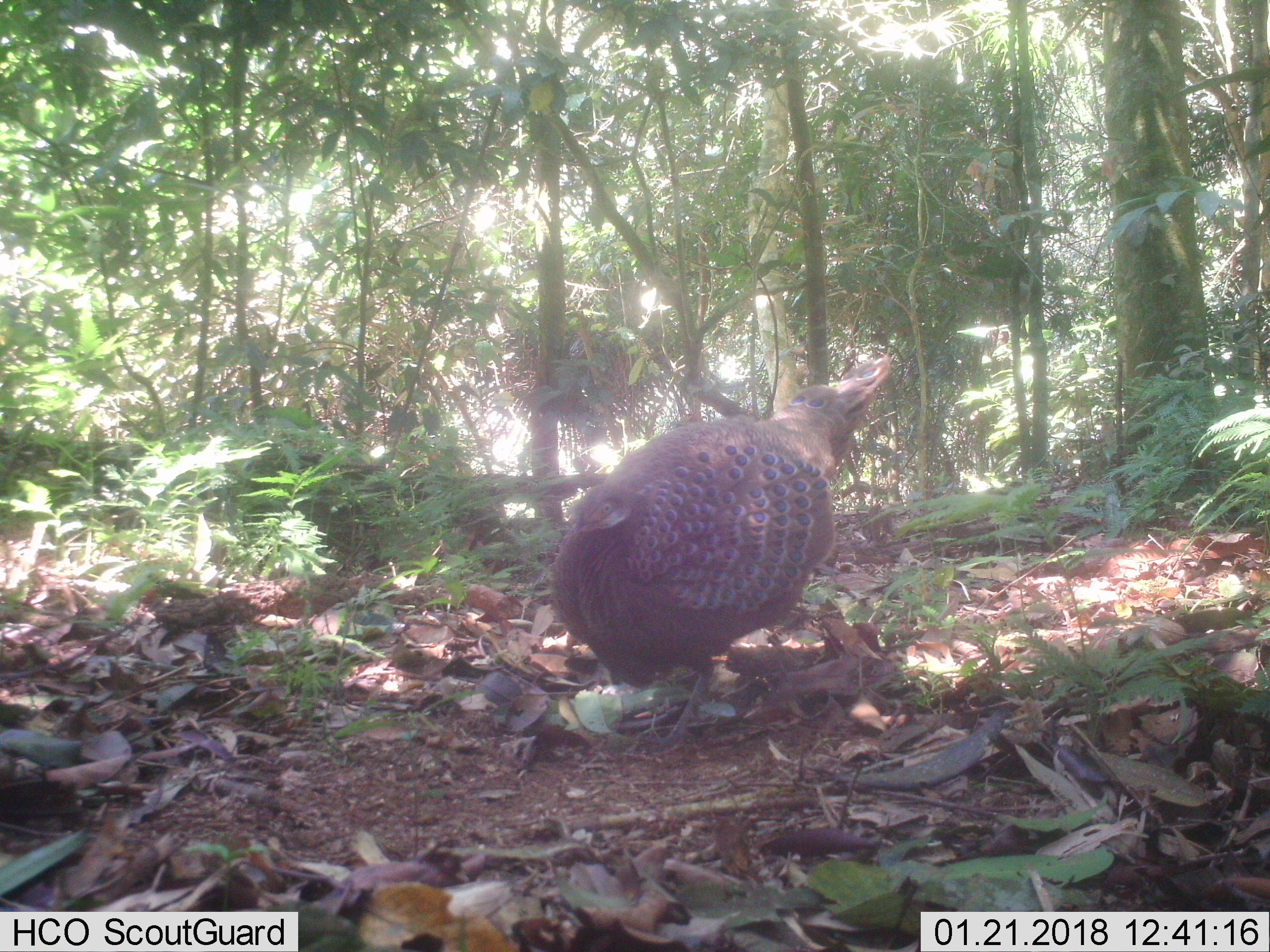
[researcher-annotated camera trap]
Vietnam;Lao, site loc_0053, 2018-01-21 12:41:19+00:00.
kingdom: Animalia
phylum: Chordata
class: Aves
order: Galliformes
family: Phasianidae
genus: Polyplectron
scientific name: Polyplectron bicalcaratum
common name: gray peacock-pheasant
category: grey peacock pheasant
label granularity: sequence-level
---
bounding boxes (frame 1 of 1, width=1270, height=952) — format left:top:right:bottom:
grey peacock pheasant: 549:353:889:750